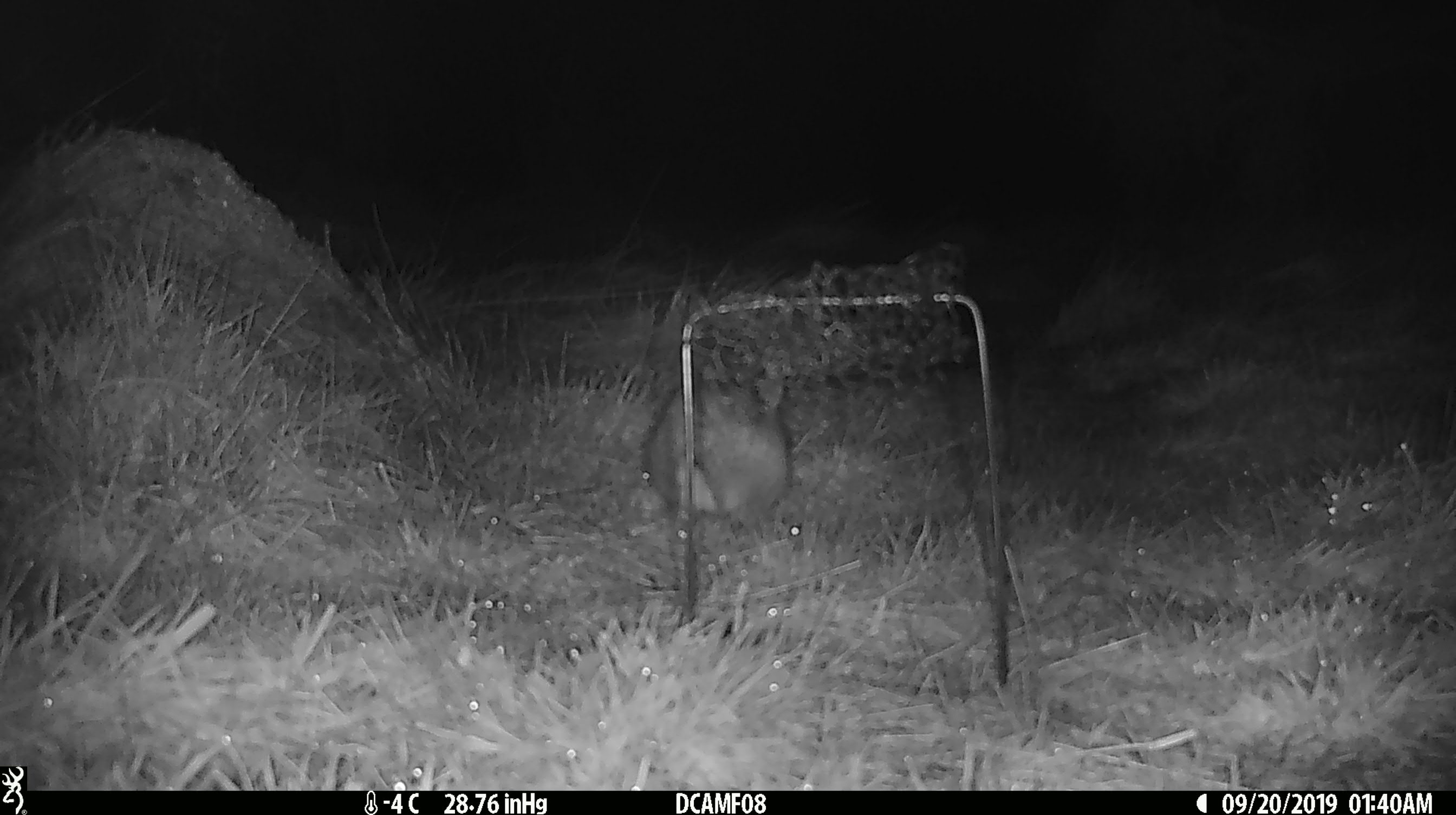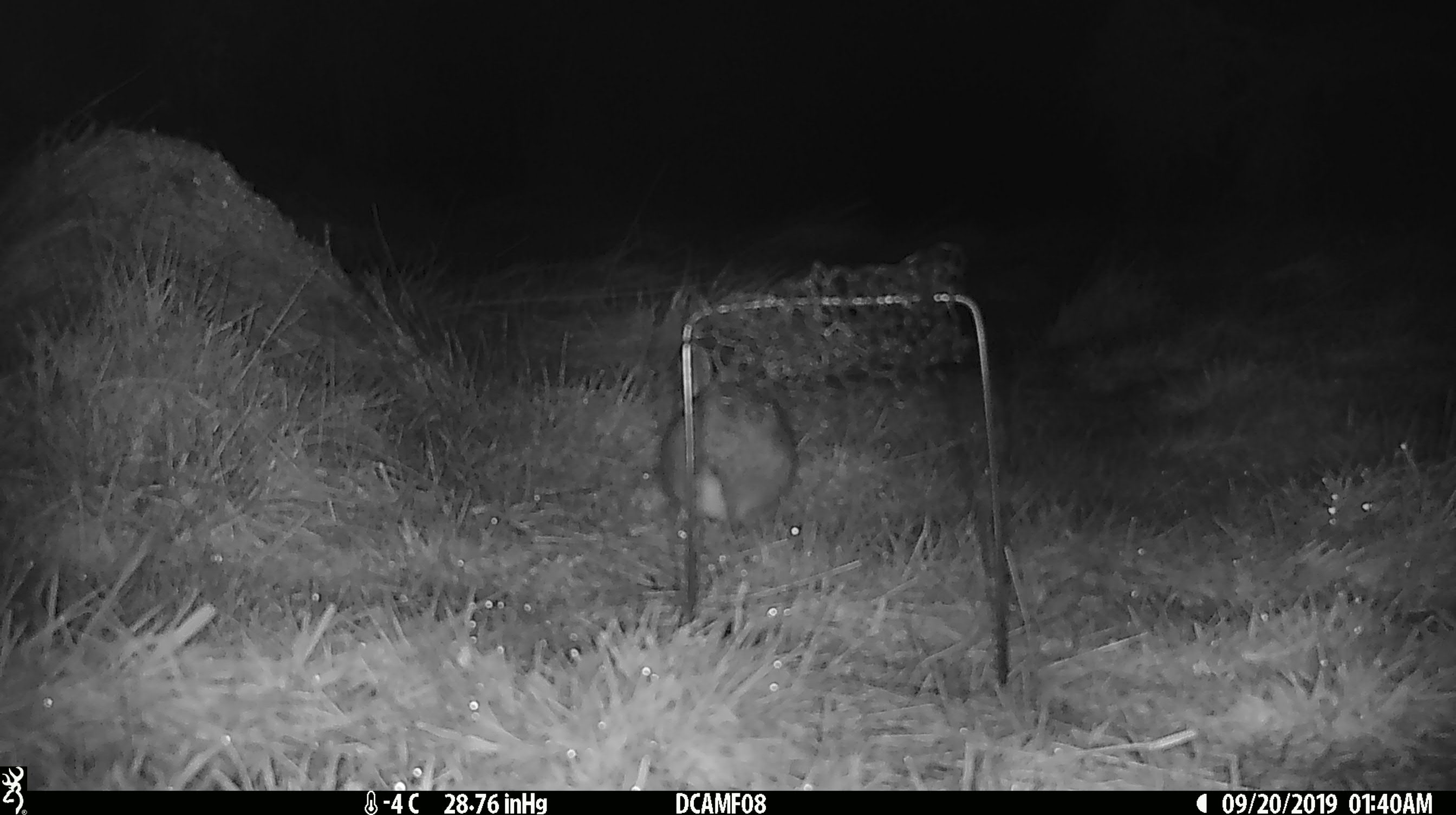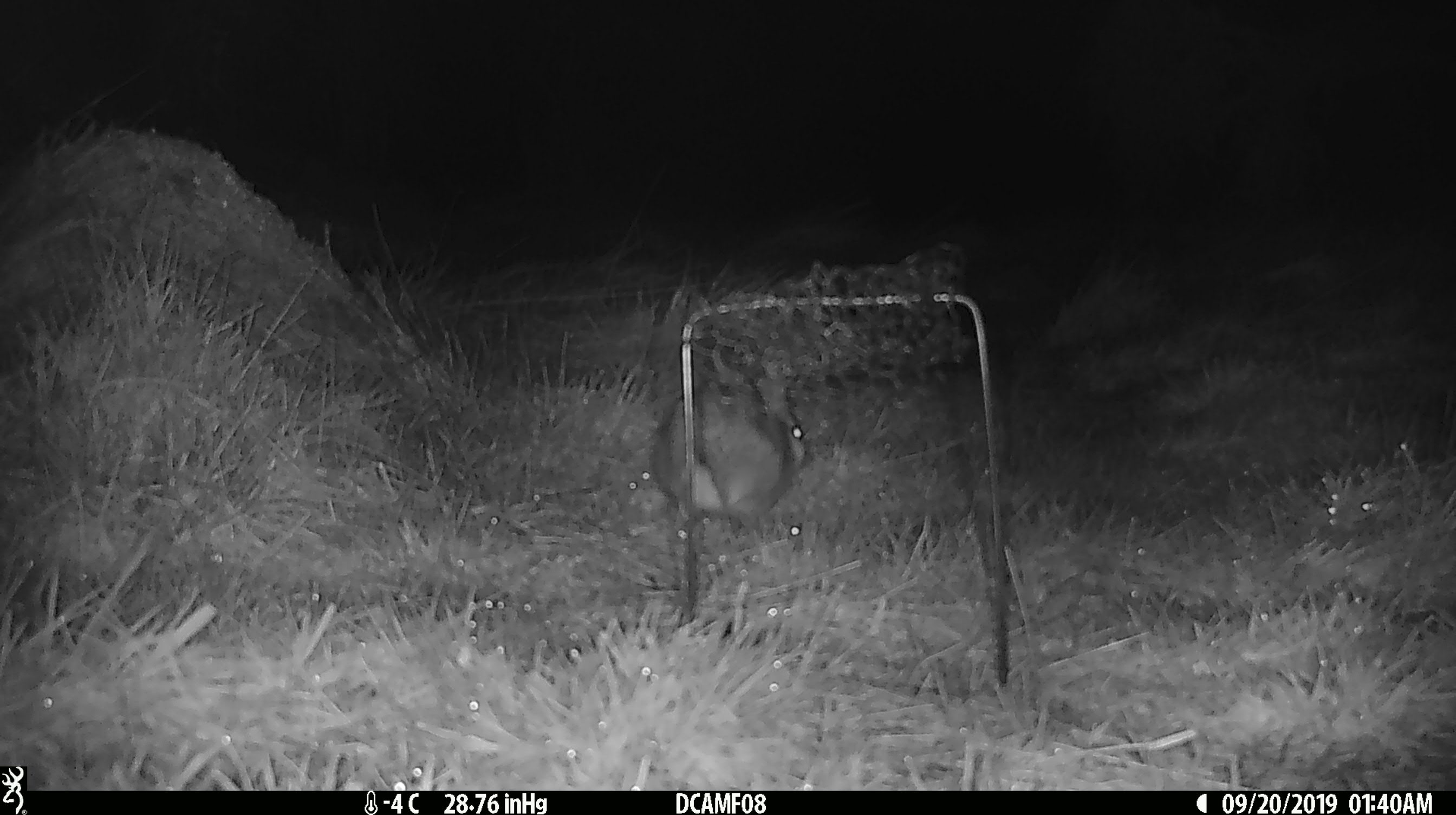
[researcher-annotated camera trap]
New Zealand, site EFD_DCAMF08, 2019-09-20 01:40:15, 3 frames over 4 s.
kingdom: Animalia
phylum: Chordata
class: Mammalia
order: Lagomorpha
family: Leporidae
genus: Oryctolagus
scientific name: Oryctolagus cuniculus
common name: european rabbit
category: rabbit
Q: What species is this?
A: Rabbit (european rabbit) (Oryctolagus cuniculus).